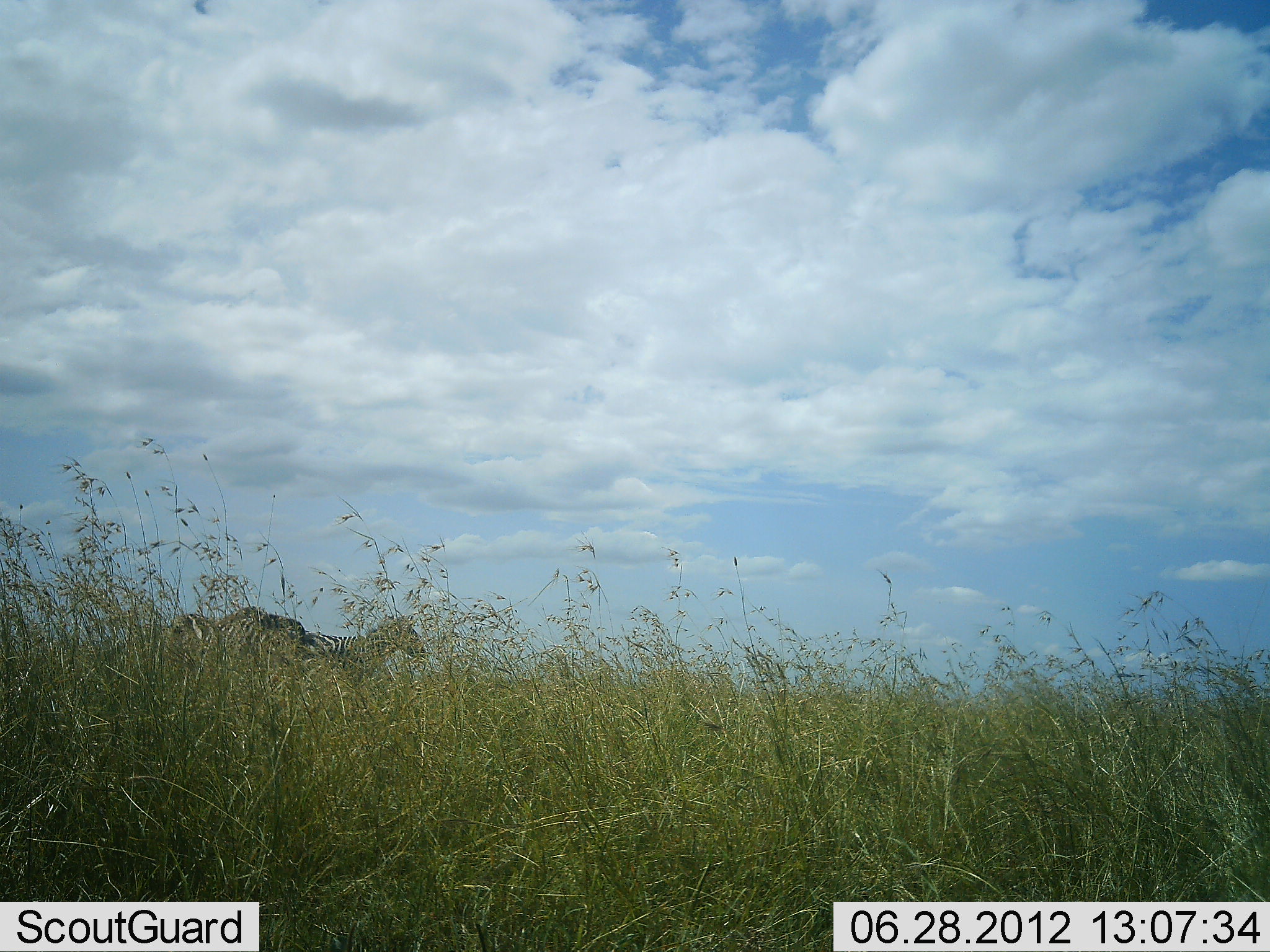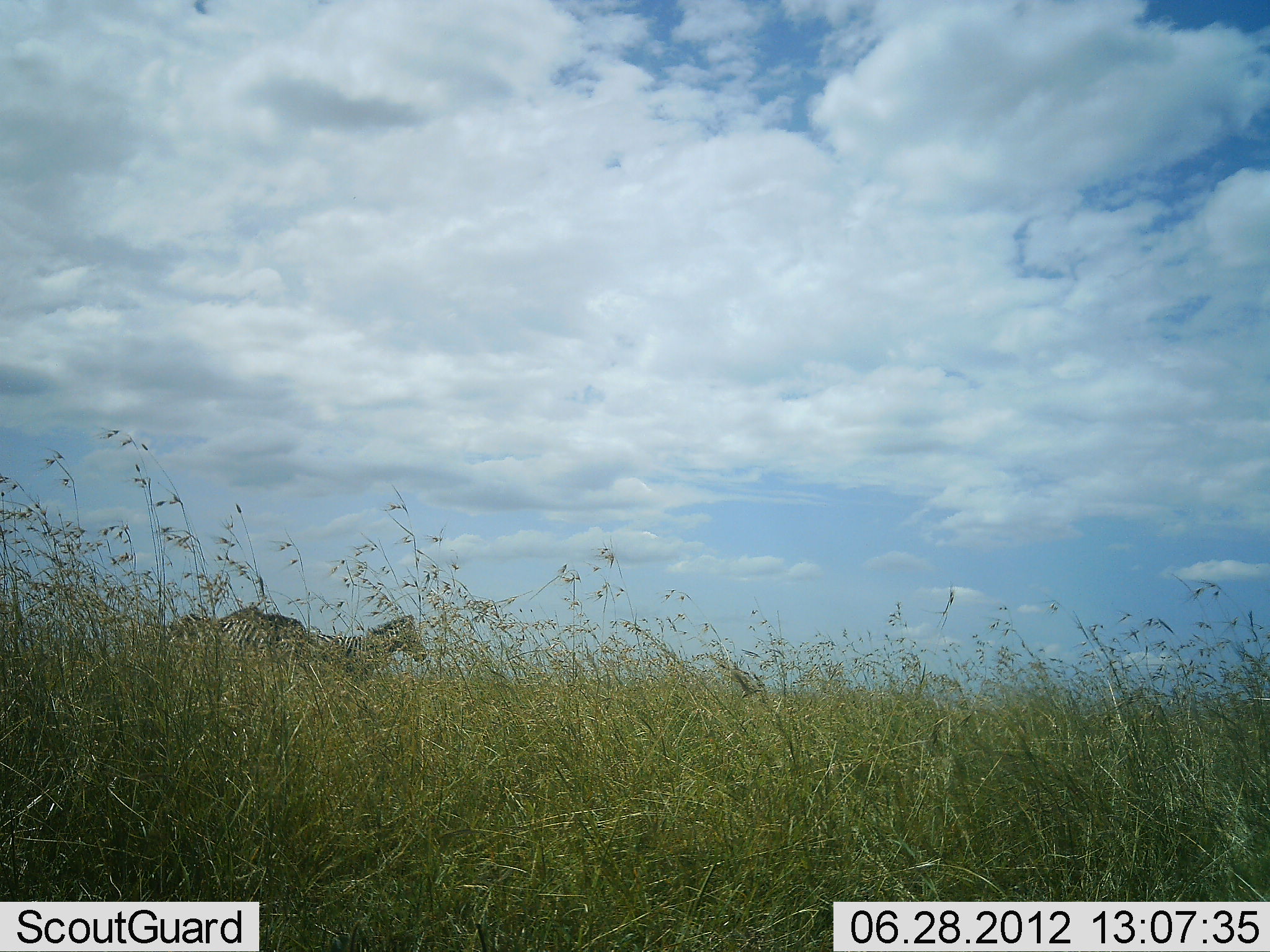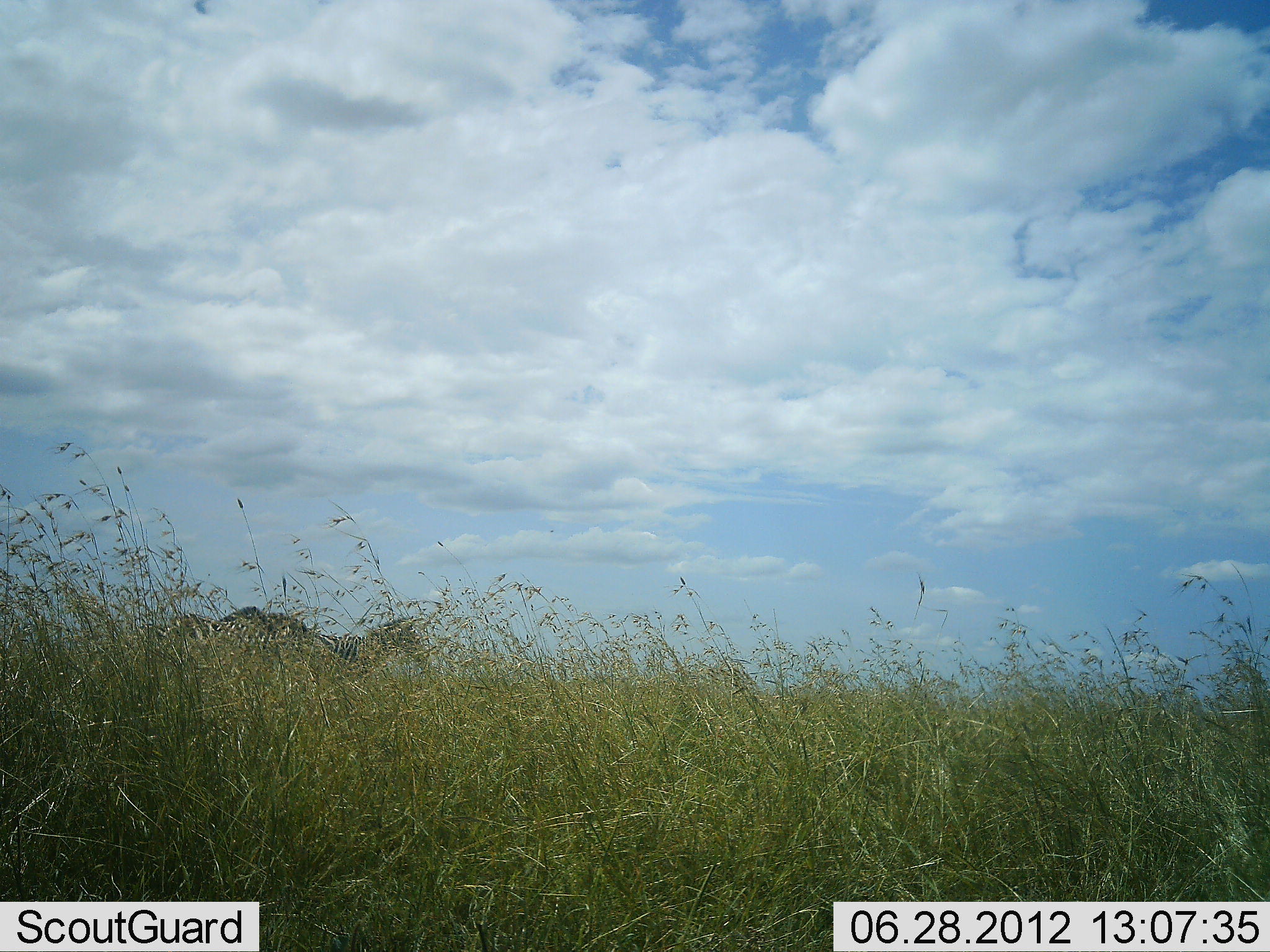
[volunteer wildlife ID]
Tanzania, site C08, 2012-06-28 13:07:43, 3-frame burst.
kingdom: Animalia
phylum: Chordata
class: Mammalia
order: Perissodactyla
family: Equidae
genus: Equus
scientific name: Equus quagga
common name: plains zebra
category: zebra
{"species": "zebra (plains zebra) (Equus quagga)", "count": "3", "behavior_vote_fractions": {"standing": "100%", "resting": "0%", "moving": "0%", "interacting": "0%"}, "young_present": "0%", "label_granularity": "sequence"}